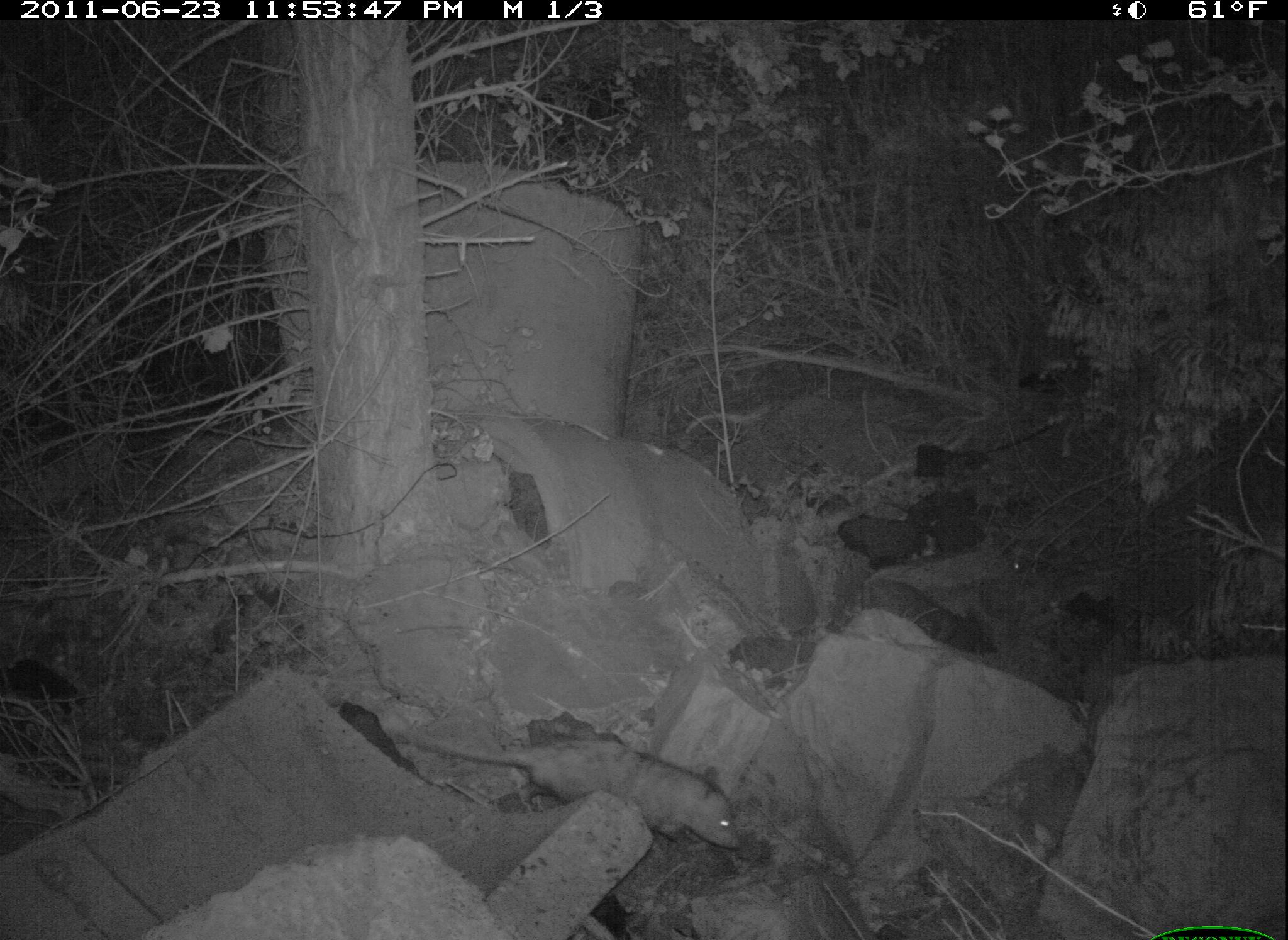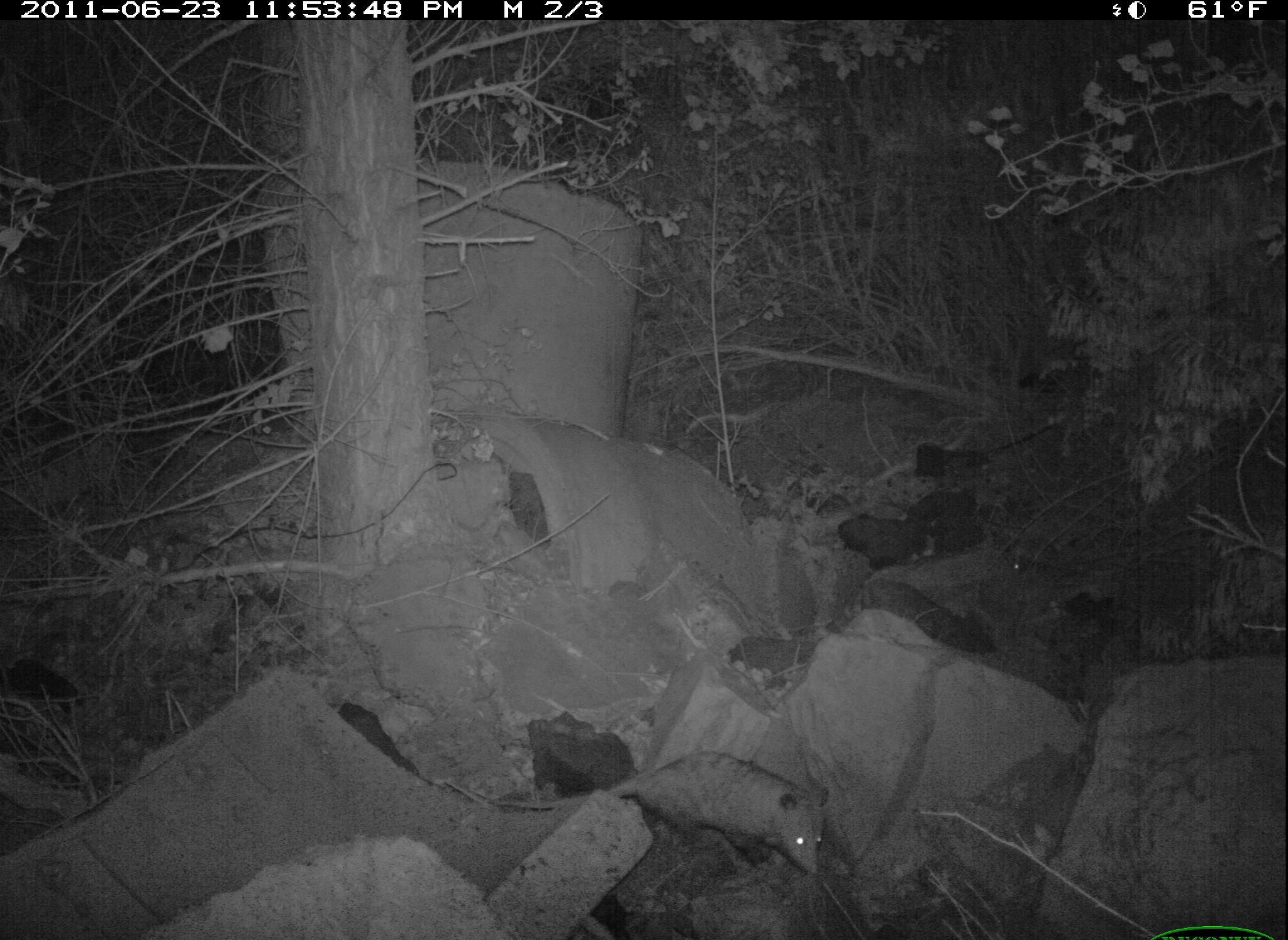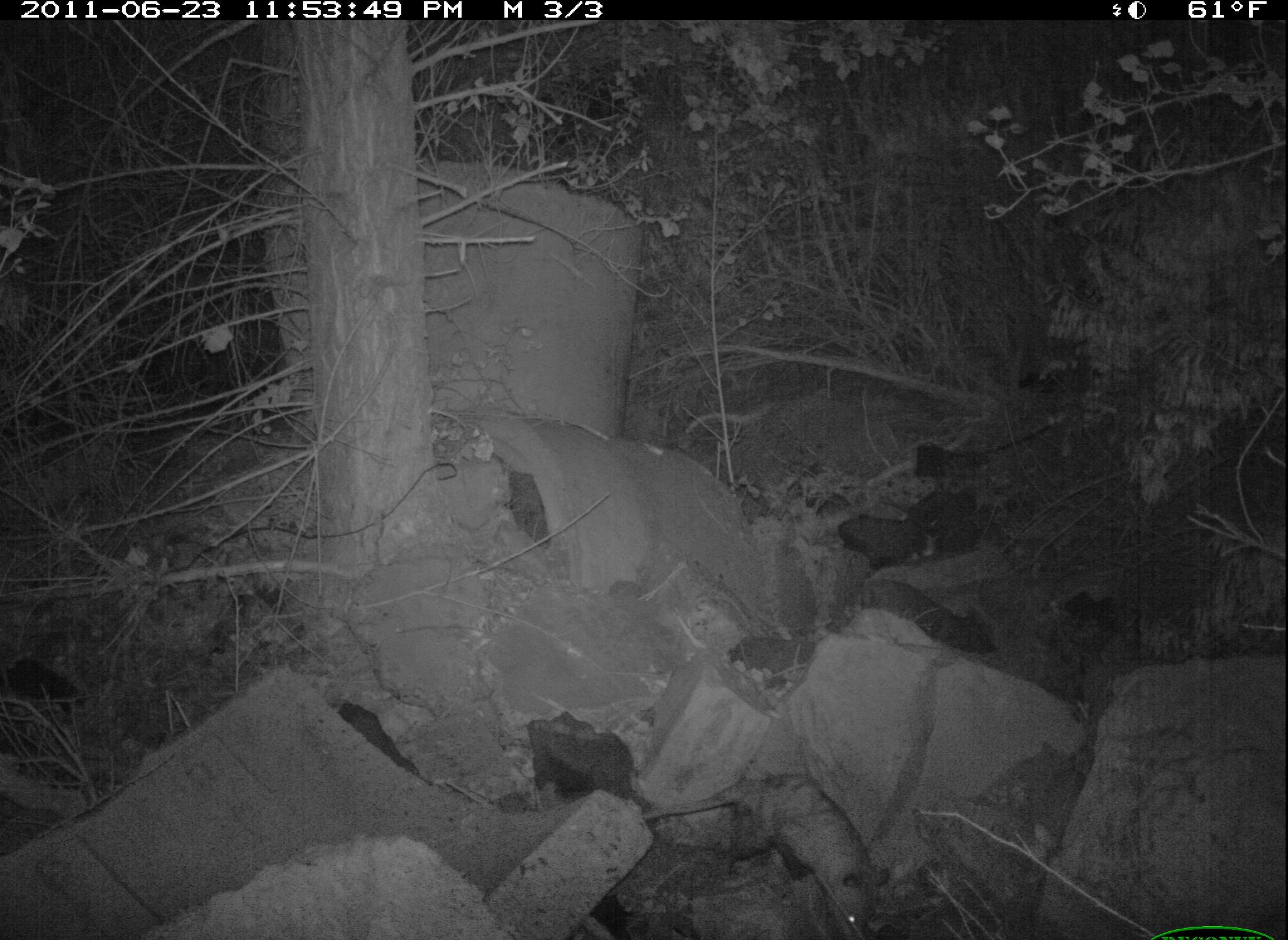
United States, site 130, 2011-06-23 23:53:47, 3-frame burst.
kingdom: Animalia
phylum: Chordata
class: Mammalia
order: Didelphimorphia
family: Didelphidae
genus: Didelphis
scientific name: Didelphis virginiana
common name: virginia opossum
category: opossum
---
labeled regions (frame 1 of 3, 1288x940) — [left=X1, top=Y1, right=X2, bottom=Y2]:
opossum: [left=384, top=694, right=749, bottom=870]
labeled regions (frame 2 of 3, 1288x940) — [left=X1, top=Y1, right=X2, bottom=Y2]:
opossum: [left=467, top=741, right=839, bottom=883]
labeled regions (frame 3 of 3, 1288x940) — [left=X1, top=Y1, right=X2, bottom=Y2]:
opossum: [left=646, top=757, right=900, bottom=940]